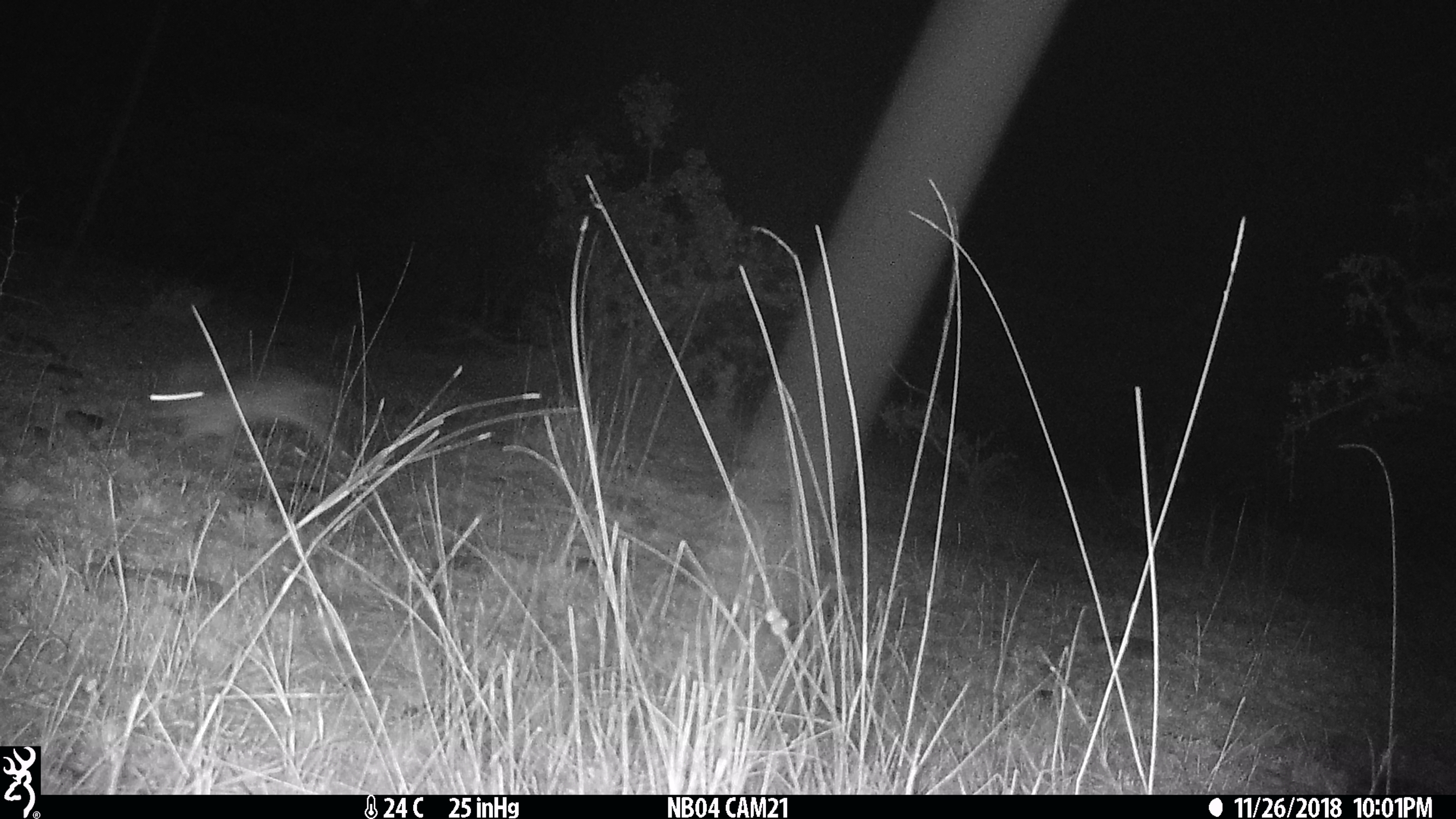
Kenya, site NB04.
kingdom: Animalia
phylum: Chordata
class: Mammalia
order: Lagomorpha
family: Leporidae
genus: Lepus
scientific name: Lepus capensis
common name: cape hare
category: hare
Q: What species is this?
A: Hare (cape hare) (Lepus capensis).